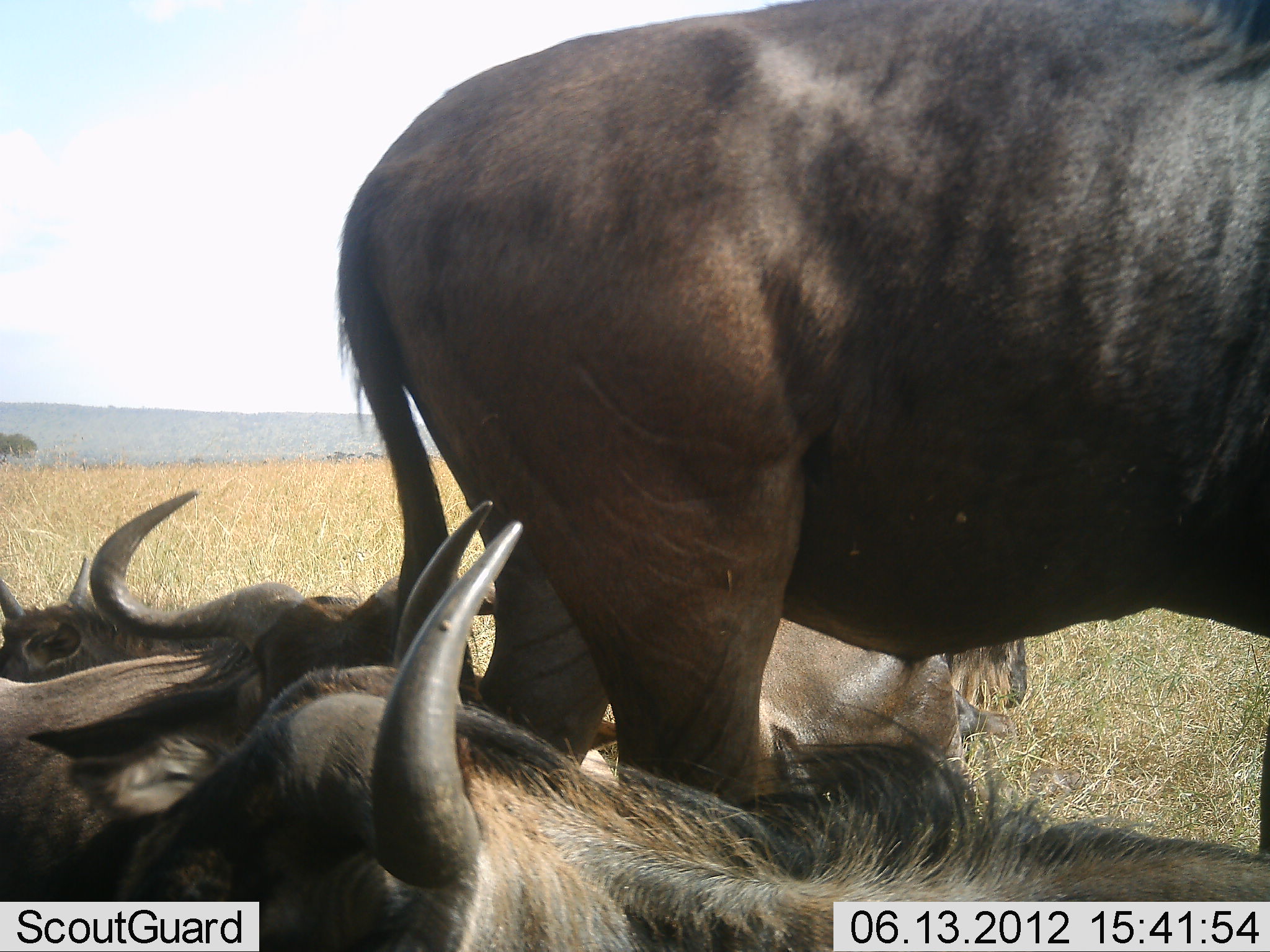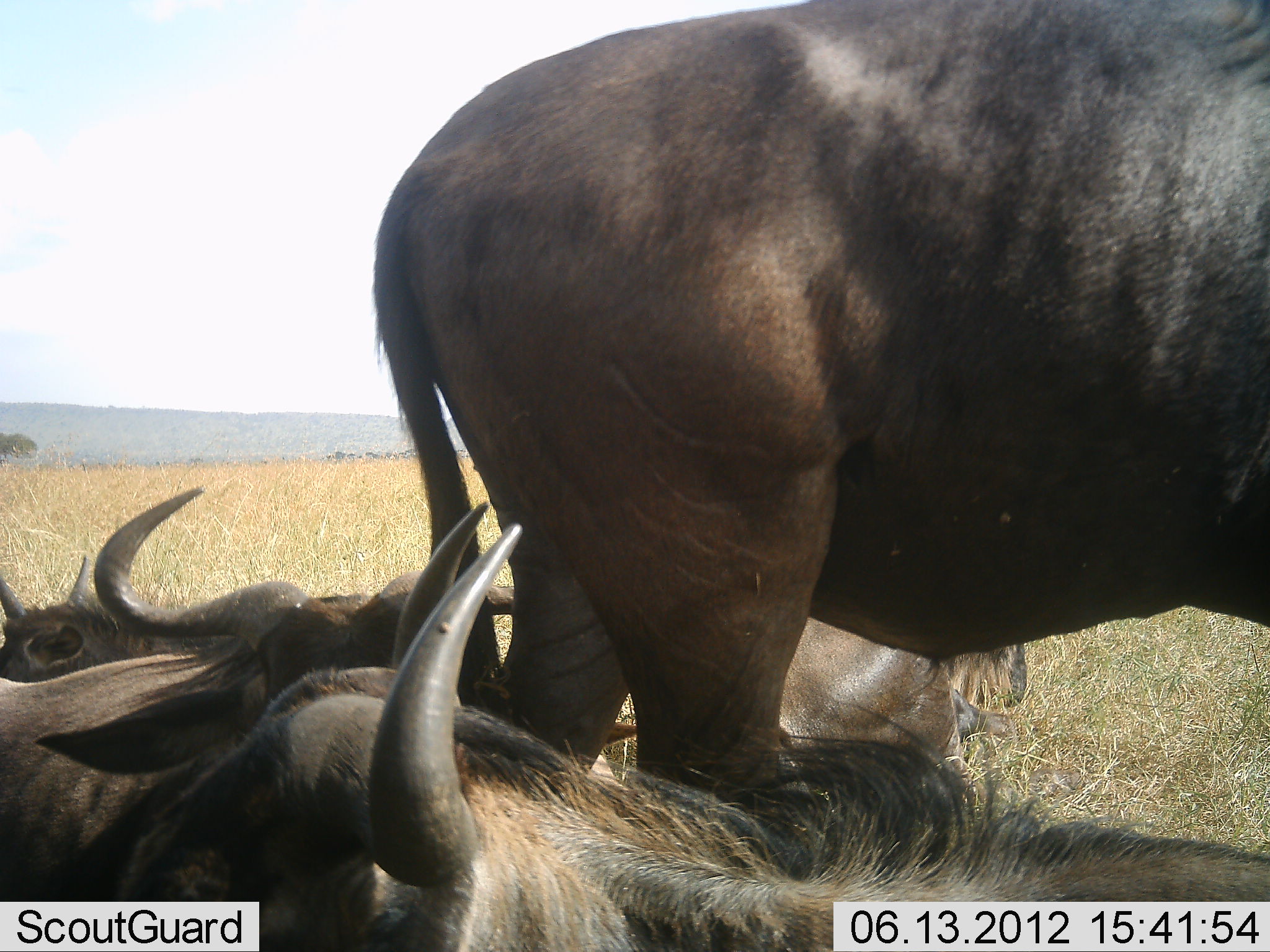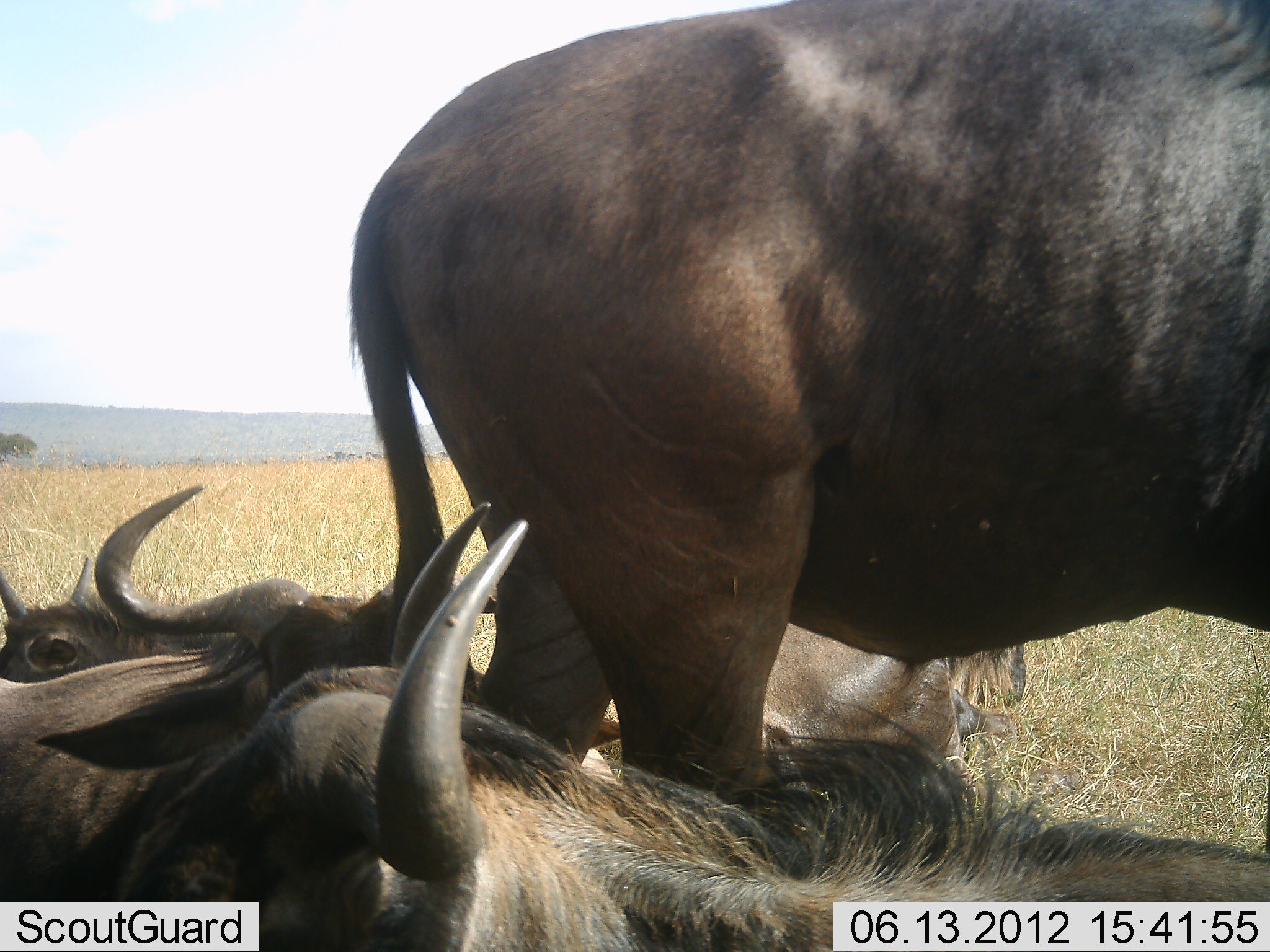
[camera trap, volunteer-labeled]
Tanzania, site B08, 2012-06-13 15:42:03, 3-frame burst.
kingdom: Animalia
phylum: Chordata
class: Mammalia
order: Artiodactyla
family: Bovidae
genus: Connochaetes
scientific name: Connochaetes taurinus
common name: blue wildebeest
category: wildebeest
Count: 5.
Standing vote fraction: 80%.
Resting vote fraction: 100%.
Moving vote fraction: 0%.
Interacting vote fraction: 0%.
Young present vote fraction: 20%.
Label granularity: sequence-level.